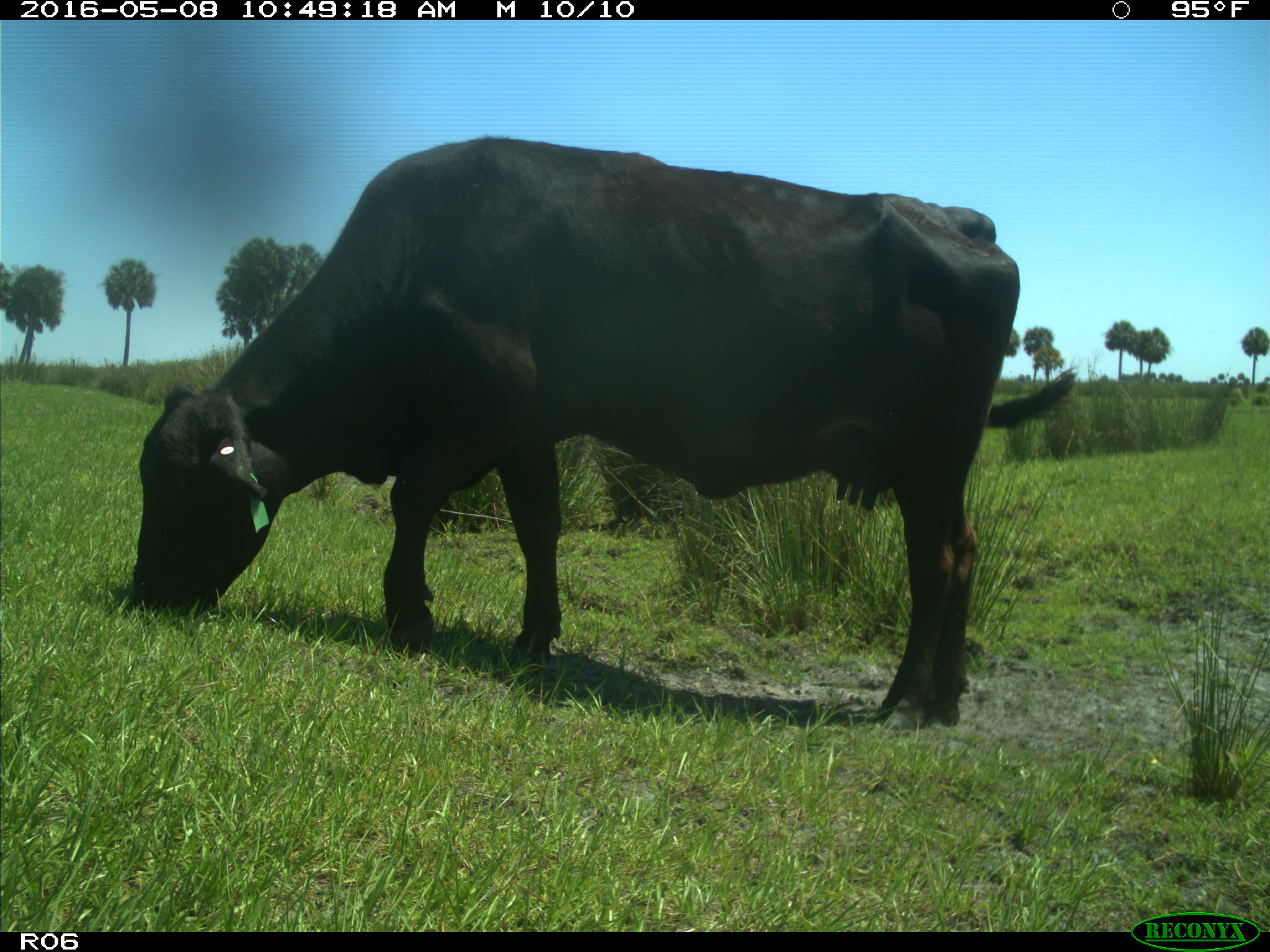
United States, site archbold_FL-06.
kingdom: Animalia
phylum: Chordata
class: Mammalia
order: Artiodactyla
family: Bovidae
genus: Bos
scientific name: Bos taurus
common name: domestic cow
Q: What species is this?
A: Bos taurus (domestic cow).